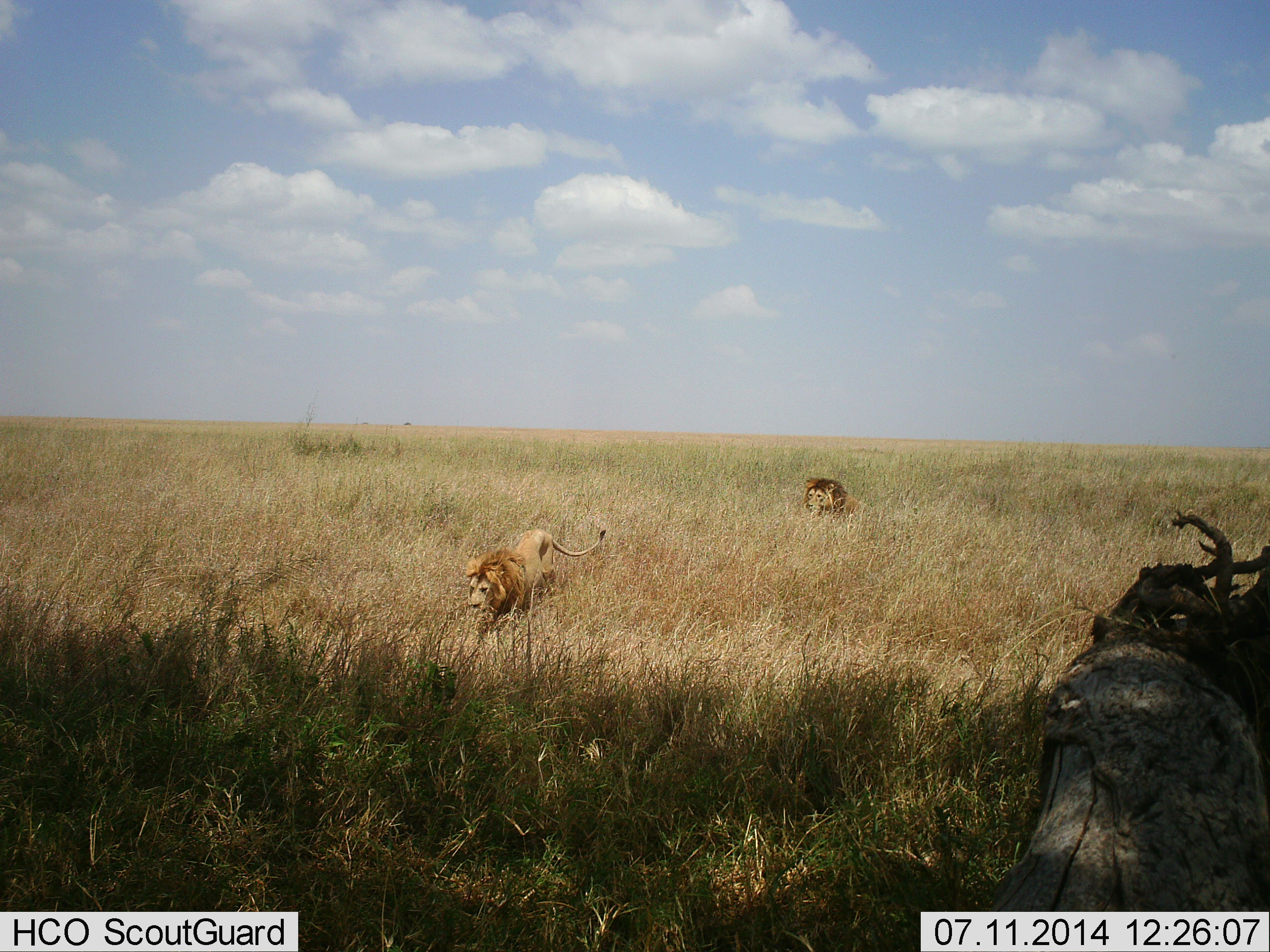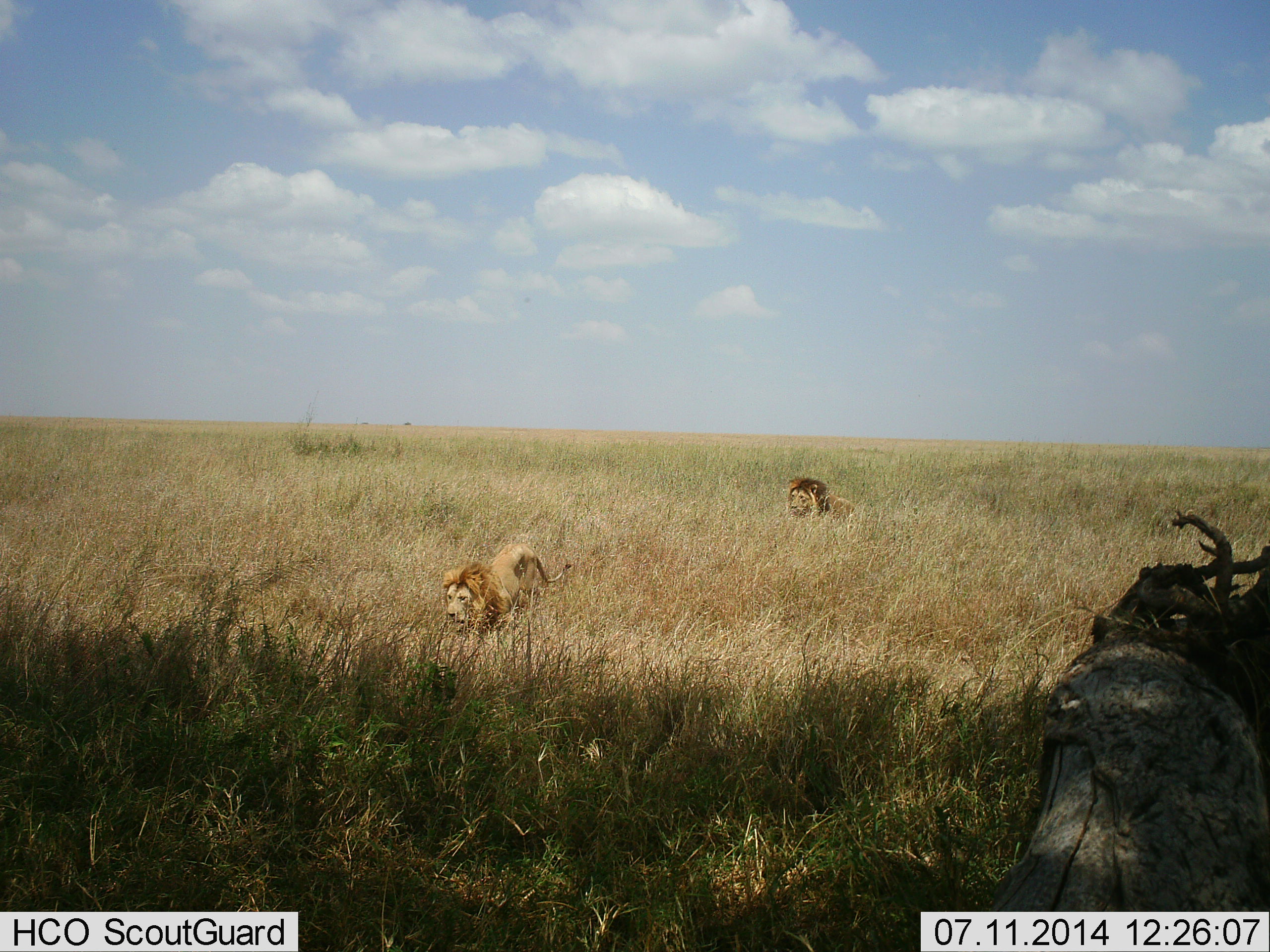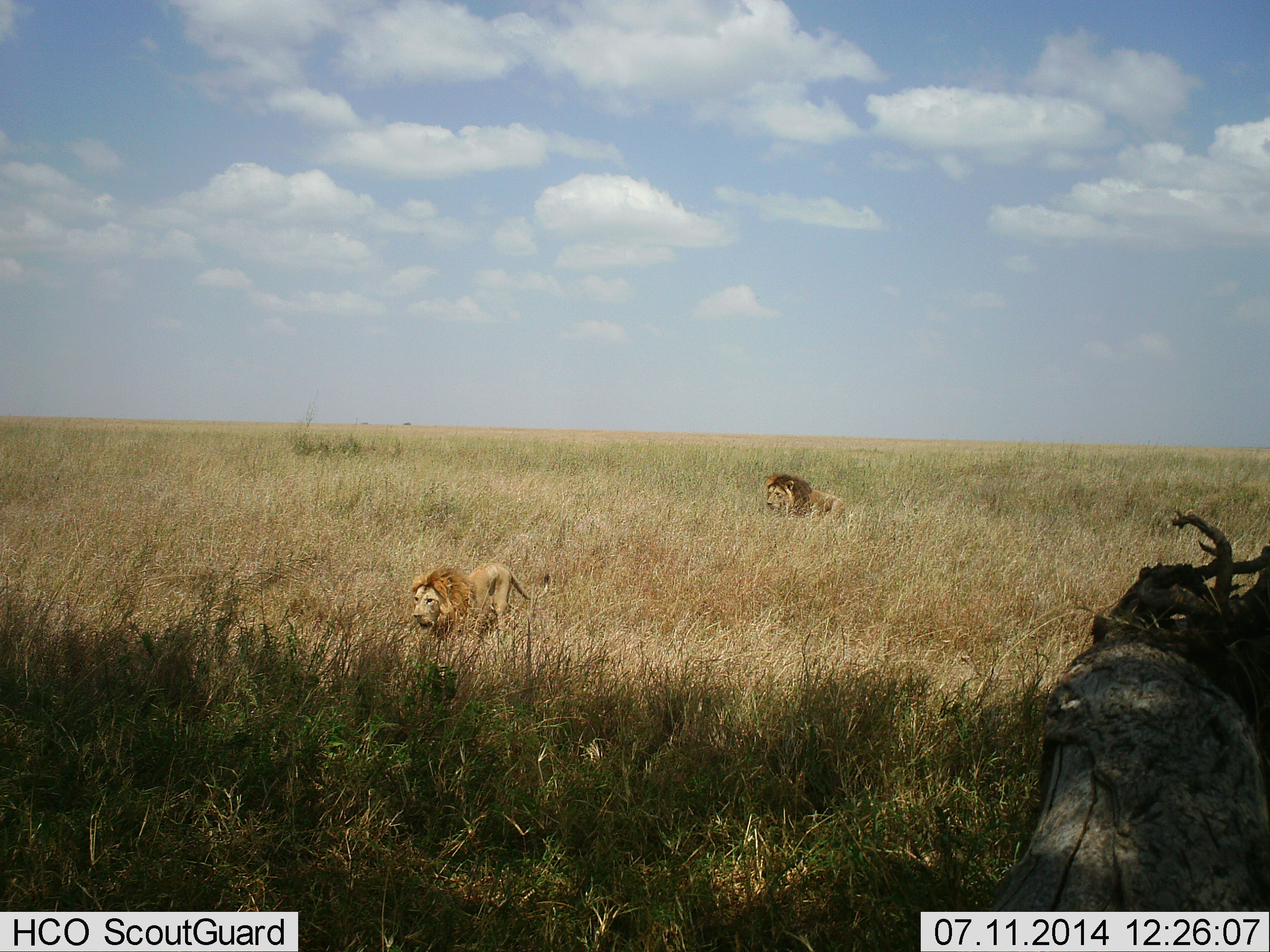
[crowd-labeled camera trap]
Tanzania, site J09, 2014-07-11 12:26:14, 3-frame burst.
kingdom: Animalia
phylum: Chordata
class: Mammalia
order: Carnivora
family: Felidae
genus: Panthera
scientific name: Panthera leo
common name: lion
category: lionmale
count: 2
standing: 0%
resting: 10%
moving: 100%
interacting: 0%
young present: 0%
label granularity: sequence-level